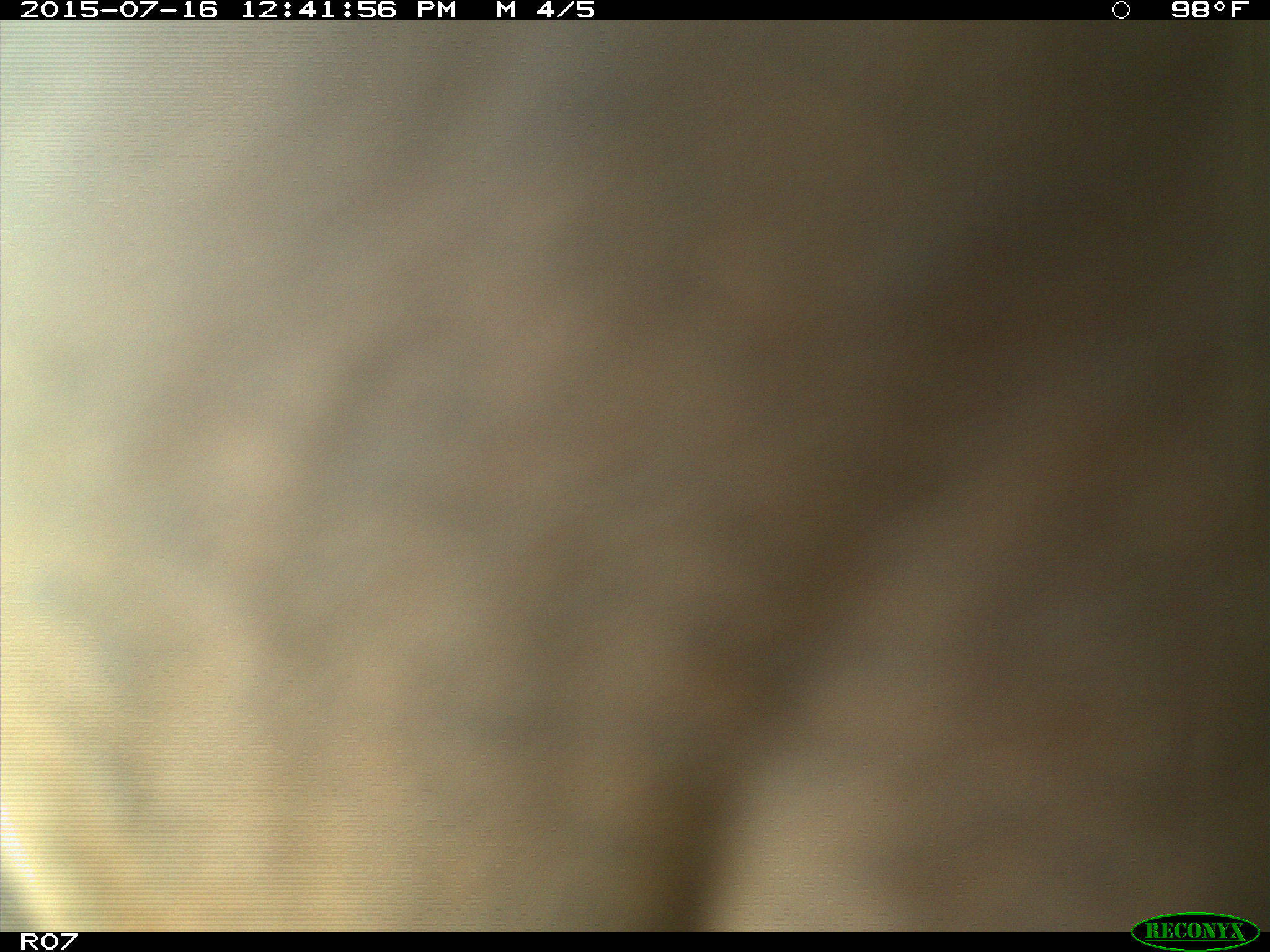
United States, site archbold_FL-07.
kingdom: Animalia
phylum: Chordata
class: Mammalia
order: Artiodactyla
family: Bovidae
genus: Bos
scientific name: Bos taurus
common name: domestic cow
Bos taurus (domestic cow).